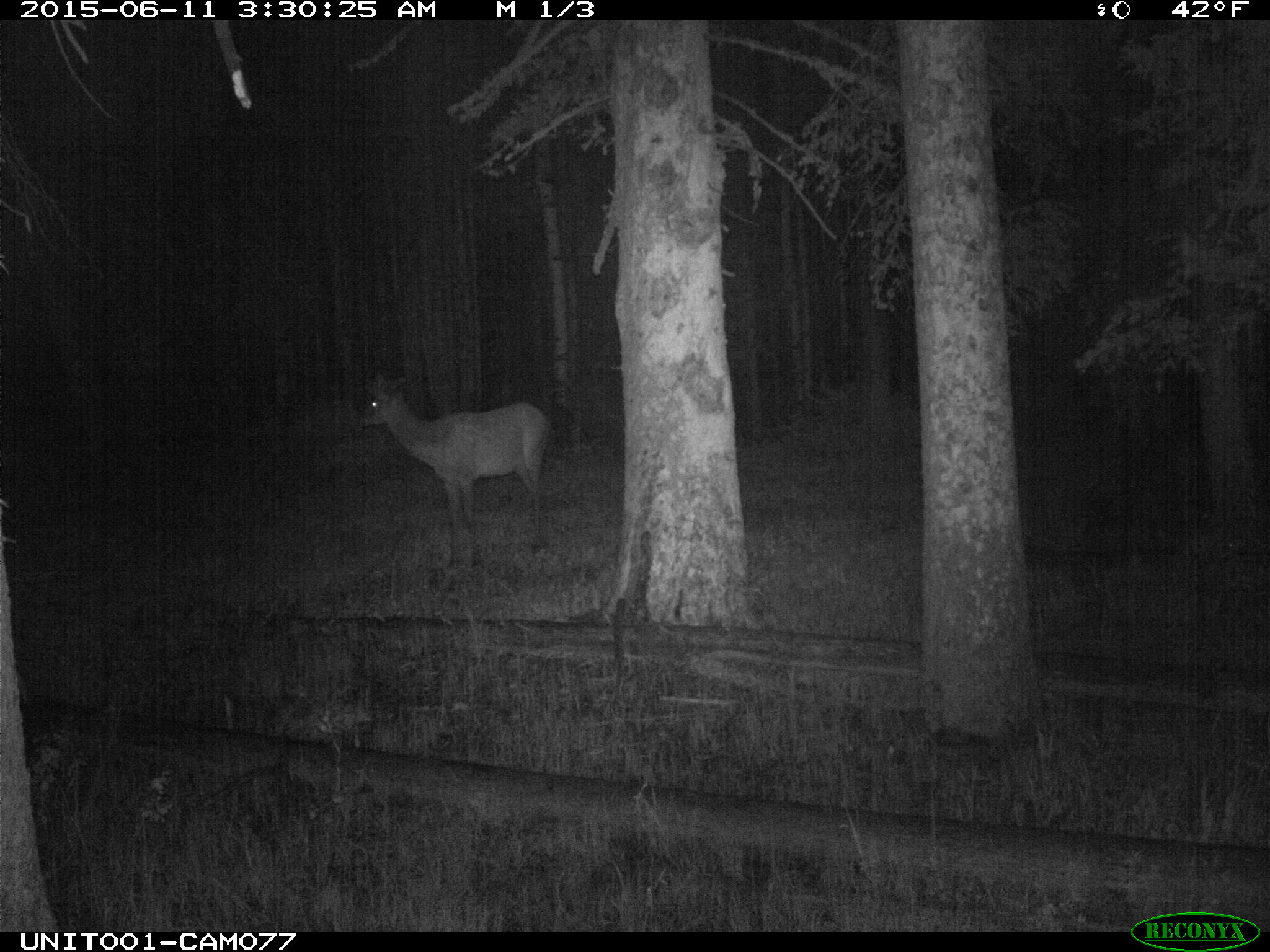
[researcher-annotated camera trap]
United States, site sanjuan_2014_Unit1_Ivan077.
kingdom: Animalia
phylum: Chordata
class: Mammalia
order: Artiodactyla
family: Cervidae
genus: Cervus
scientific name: Cervus elaphus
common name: red deer